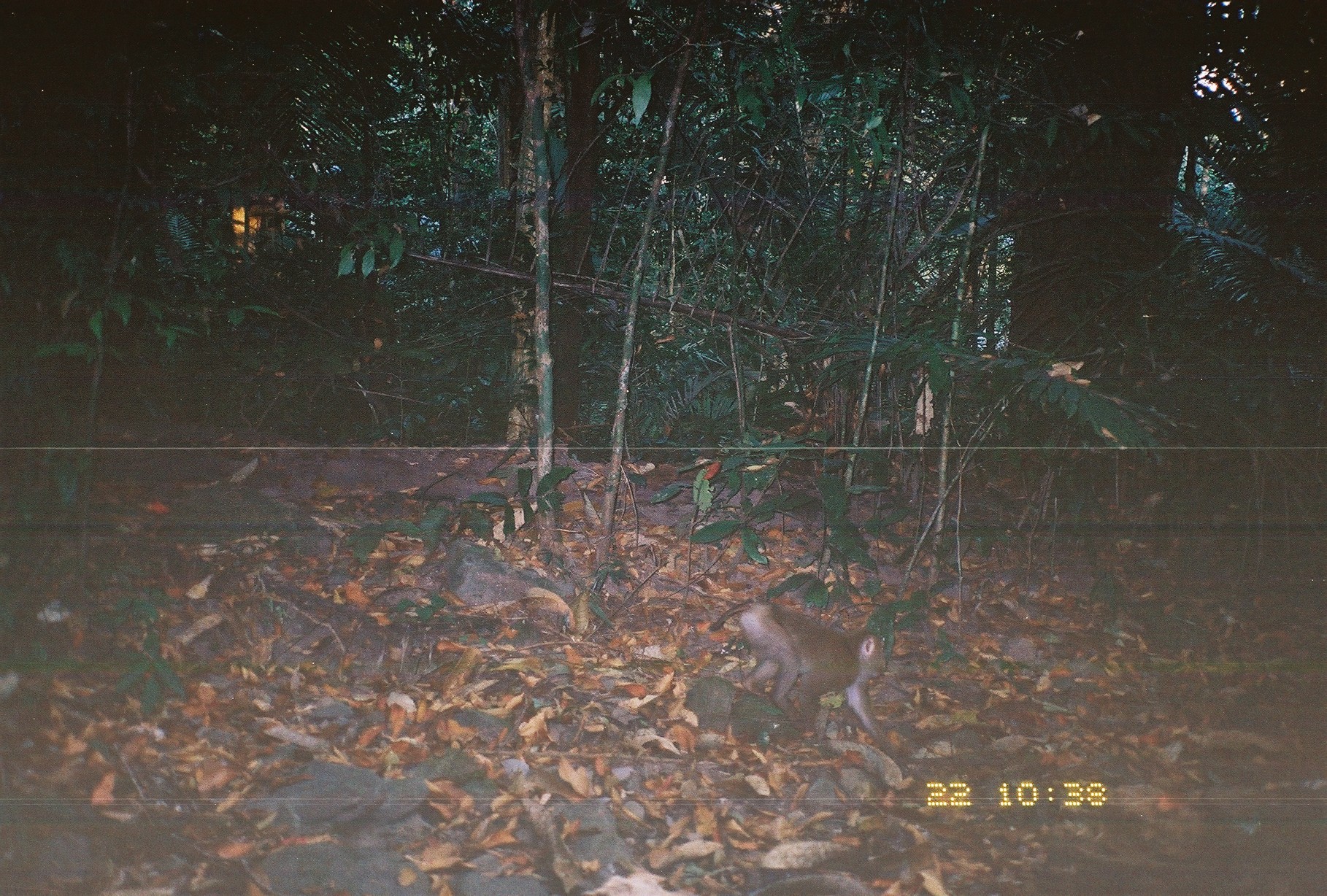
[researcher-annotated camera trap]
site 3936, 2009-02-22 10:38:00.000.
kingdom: Animalia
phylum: Chordata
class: Mammalia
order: Primates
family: Cercopithecidae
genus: Macaca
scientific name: Macaca nemestrina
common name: southern pig-tailed macaque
Macaca nemestrina (southern pig-tailed macaque), count 1.